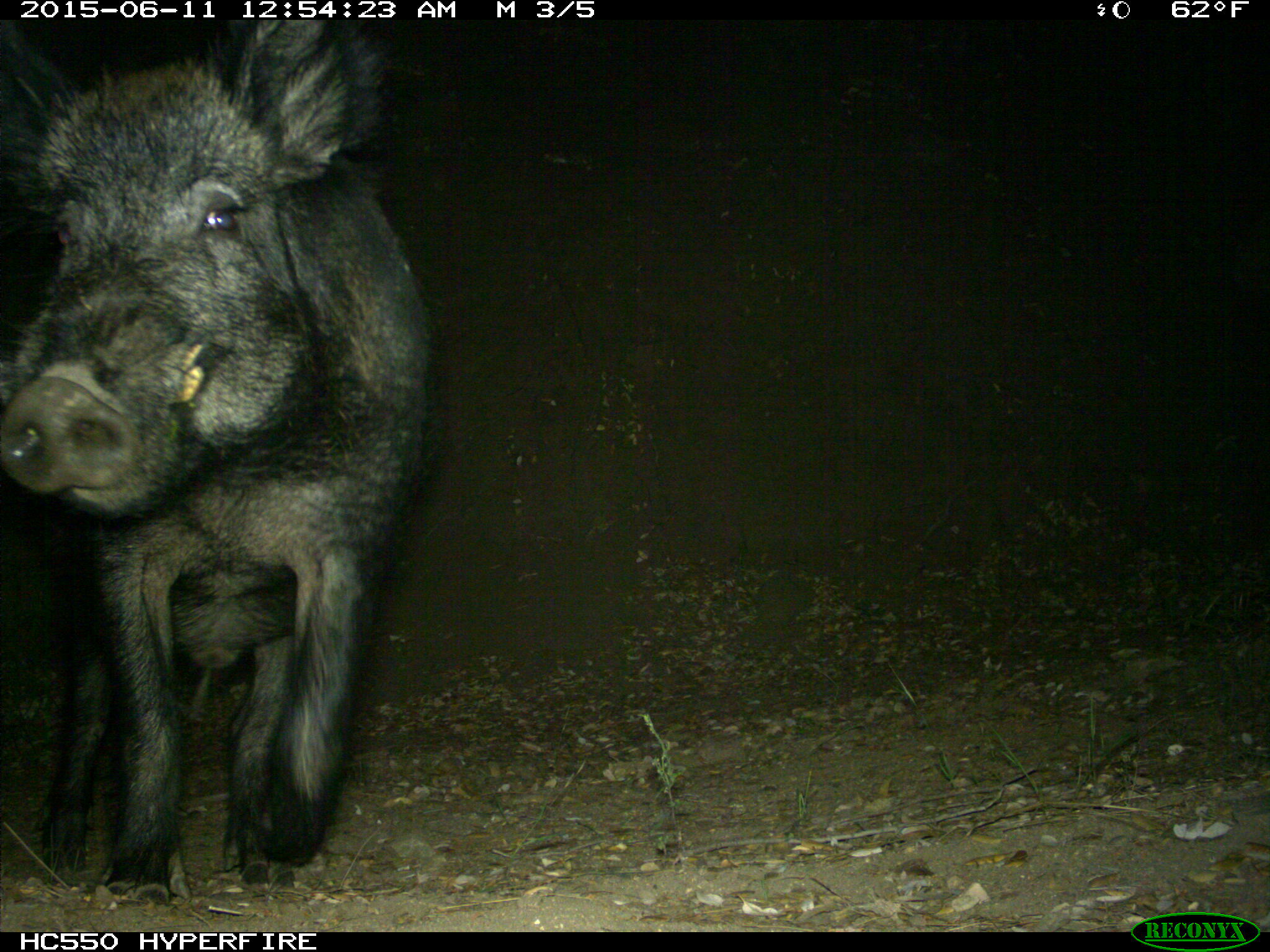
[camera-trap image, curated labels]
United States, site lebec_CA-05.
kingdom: Animalia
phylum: Chordata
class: Mammalia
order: Artiodactyla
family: Suidae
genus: Sus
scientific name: Sus scrofa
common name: wild boar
Sus scrofa (wild boar).